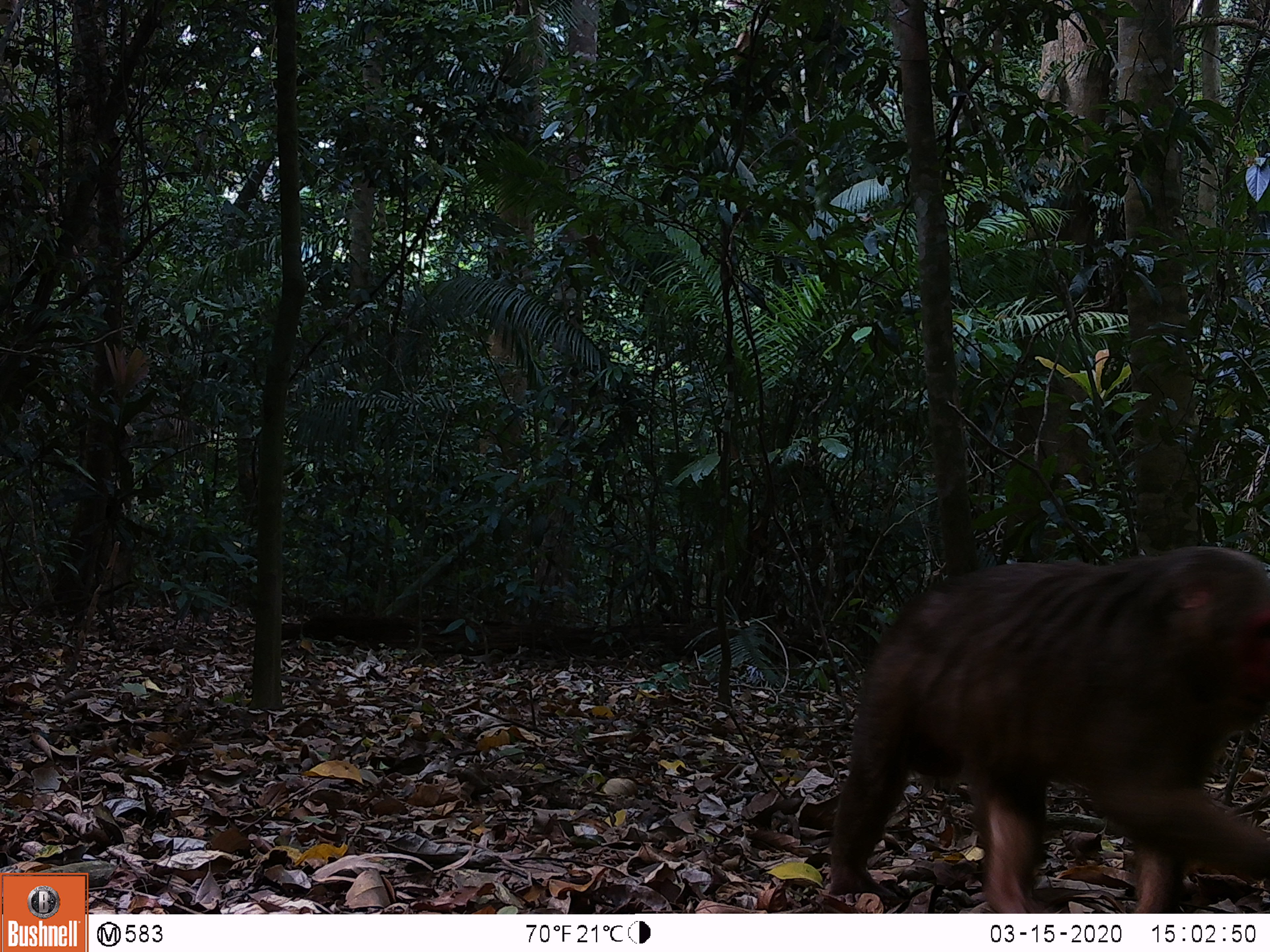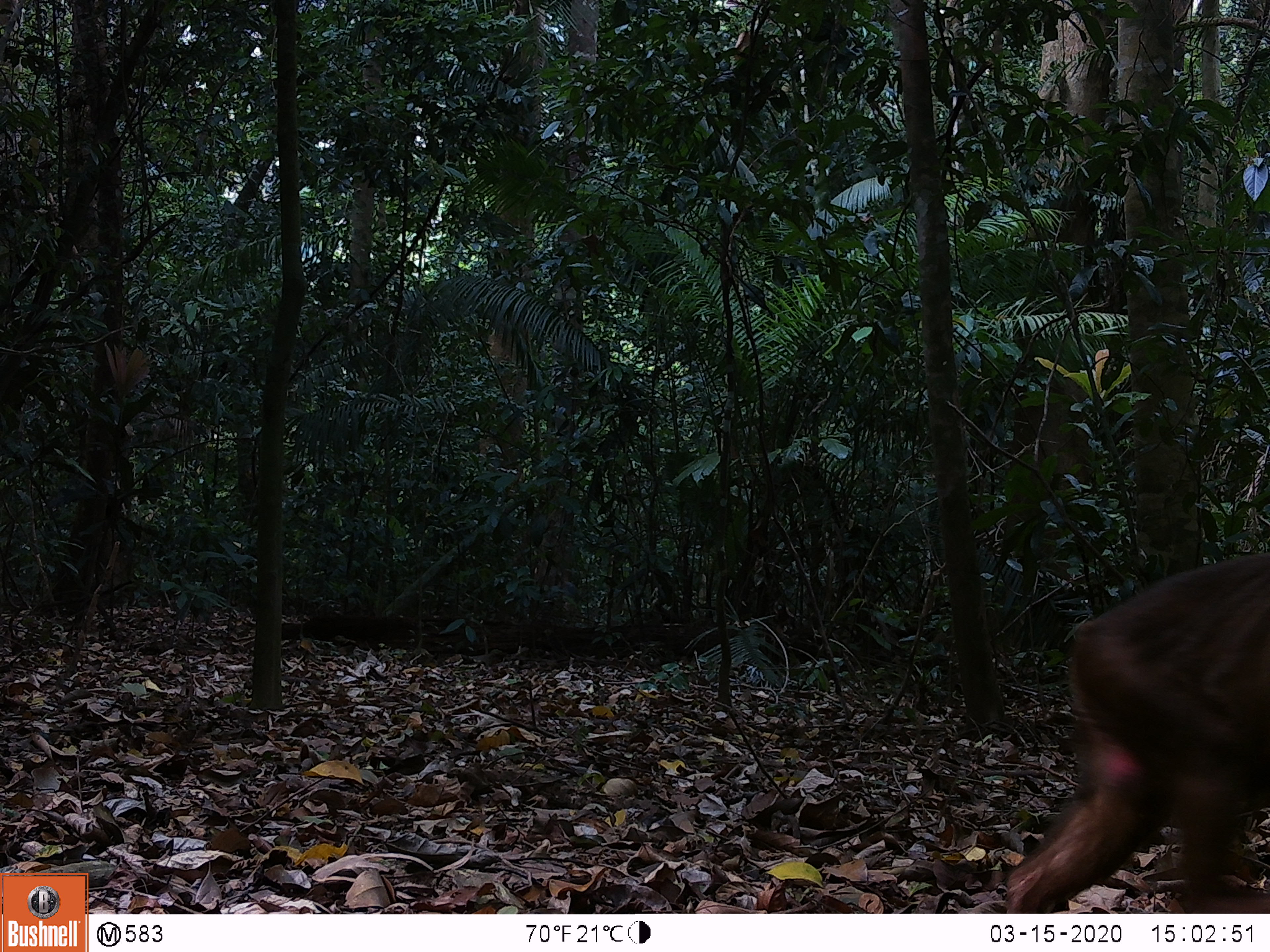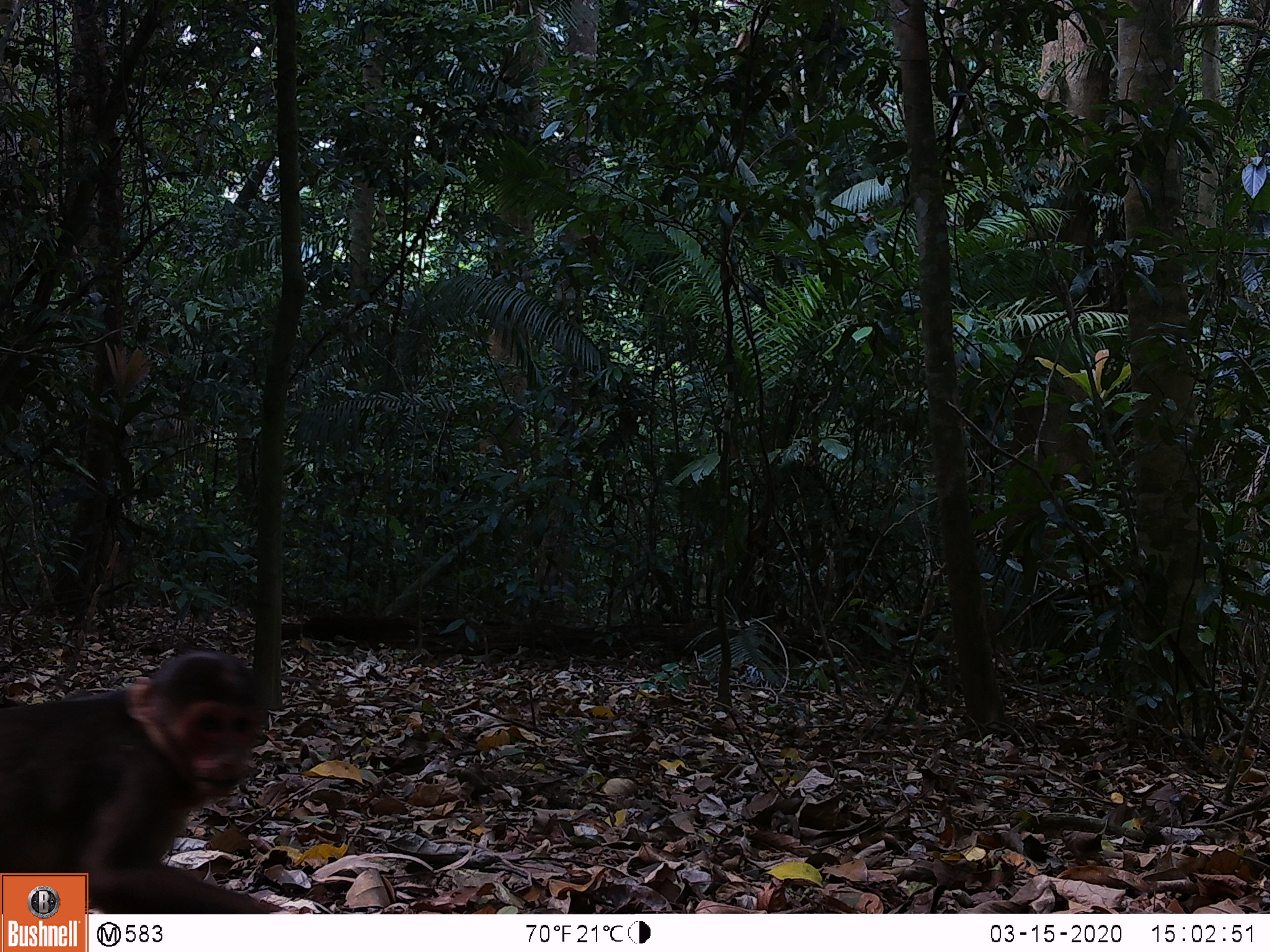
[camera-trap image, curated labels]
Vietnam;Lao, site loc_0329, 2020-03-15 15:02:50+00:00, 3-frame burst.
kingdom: Animalia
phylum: Chordata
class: Mammalia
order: Primates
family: Cercopithecidae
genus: Macaca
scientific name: Macaca arctoides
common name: stump-tailed macaque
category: stump tailed macaque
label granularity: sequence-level